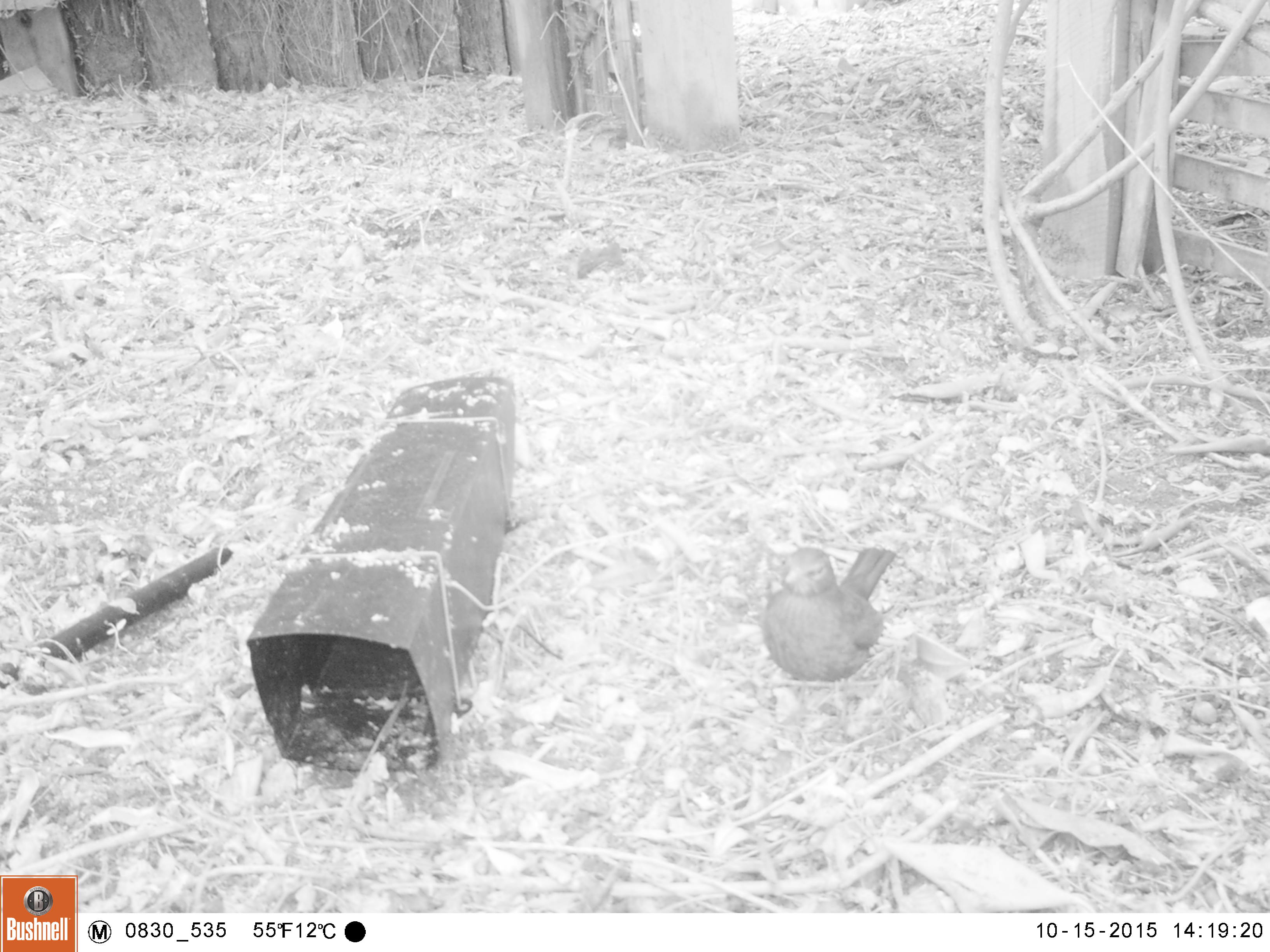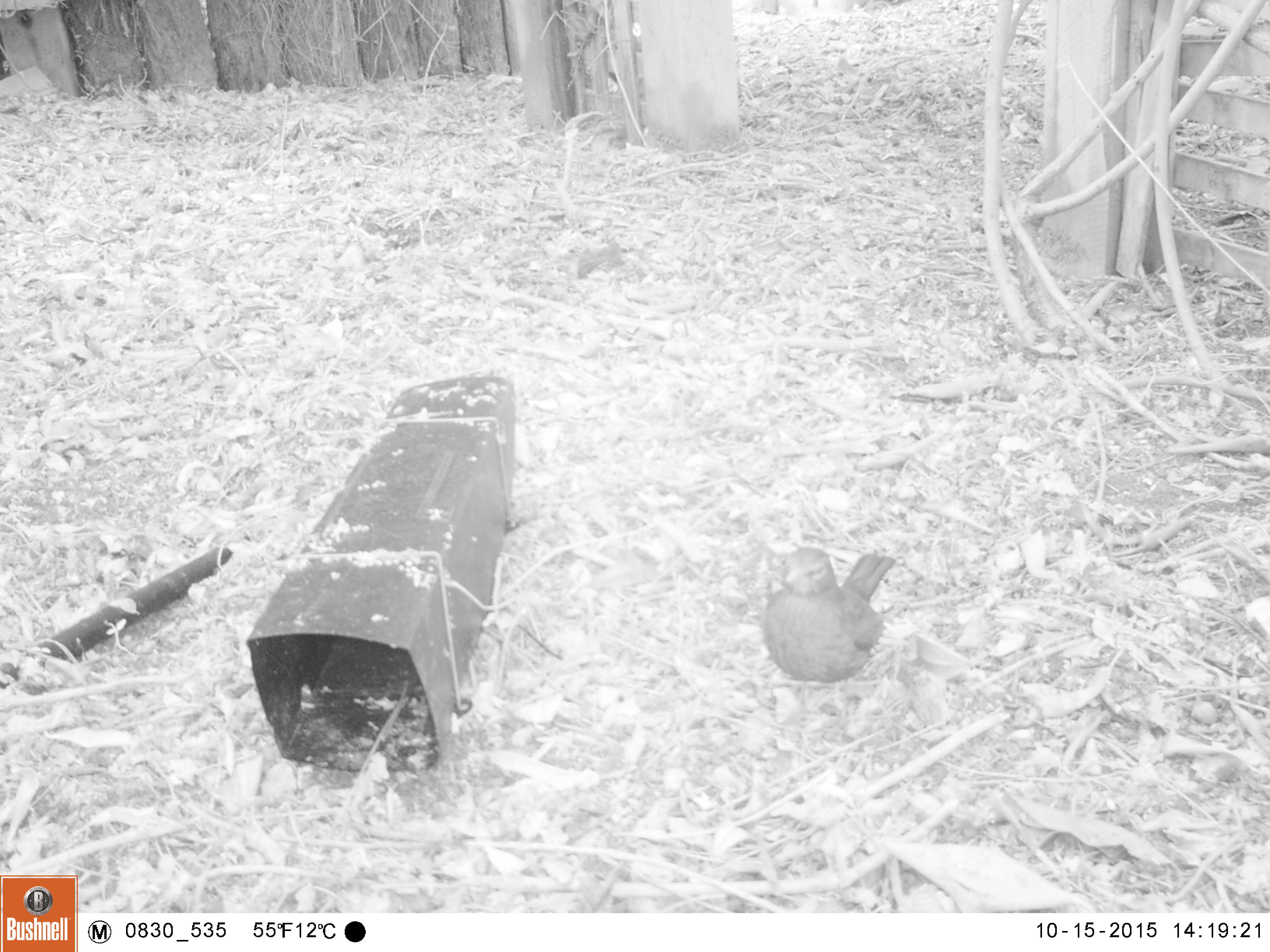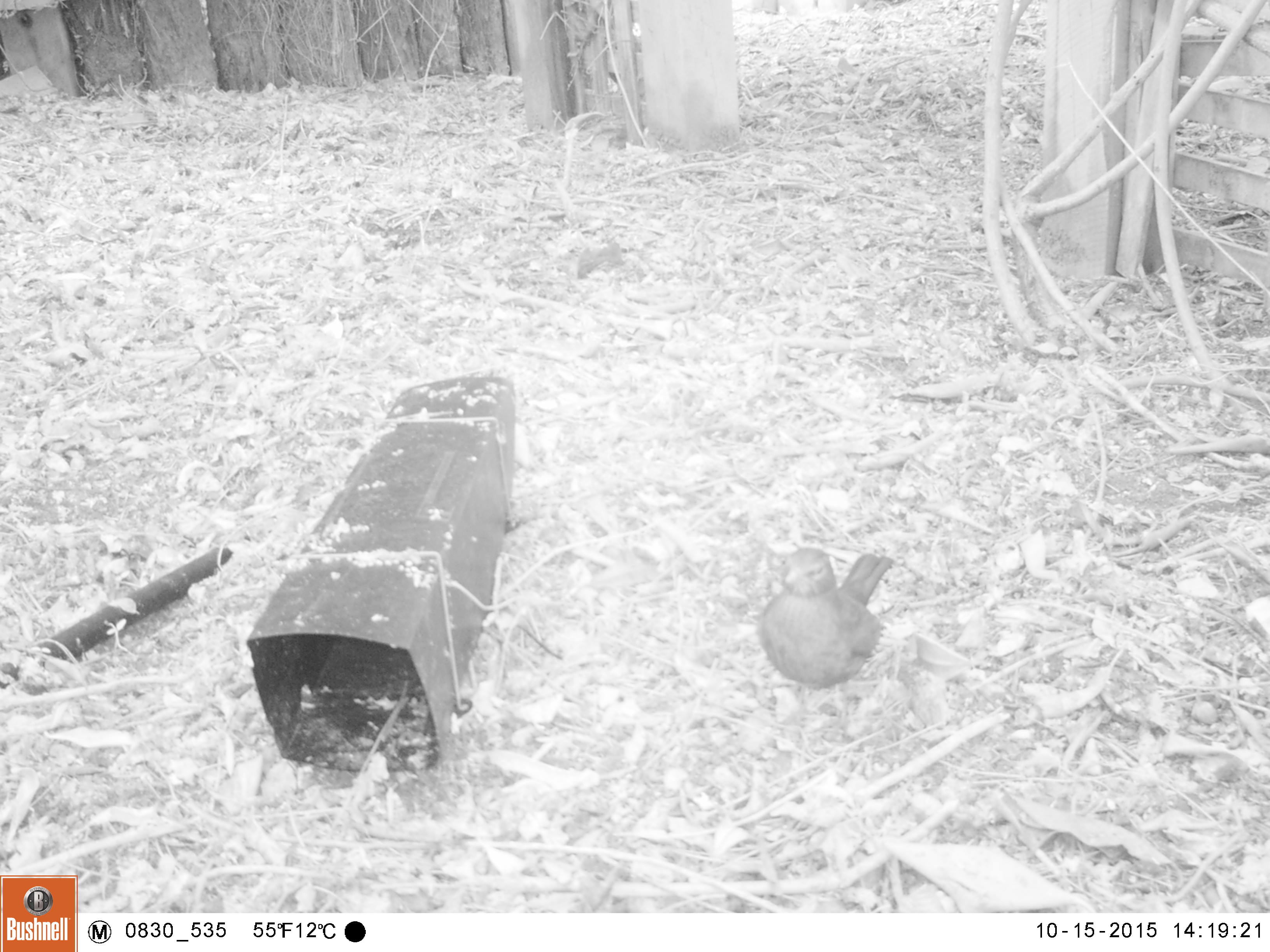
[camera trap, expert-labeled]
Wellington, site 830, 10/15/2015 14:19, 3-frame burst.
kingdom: Animalia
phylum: Chordata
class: Aves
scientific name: Aves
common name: bird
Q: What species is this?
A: Bird (Aves).